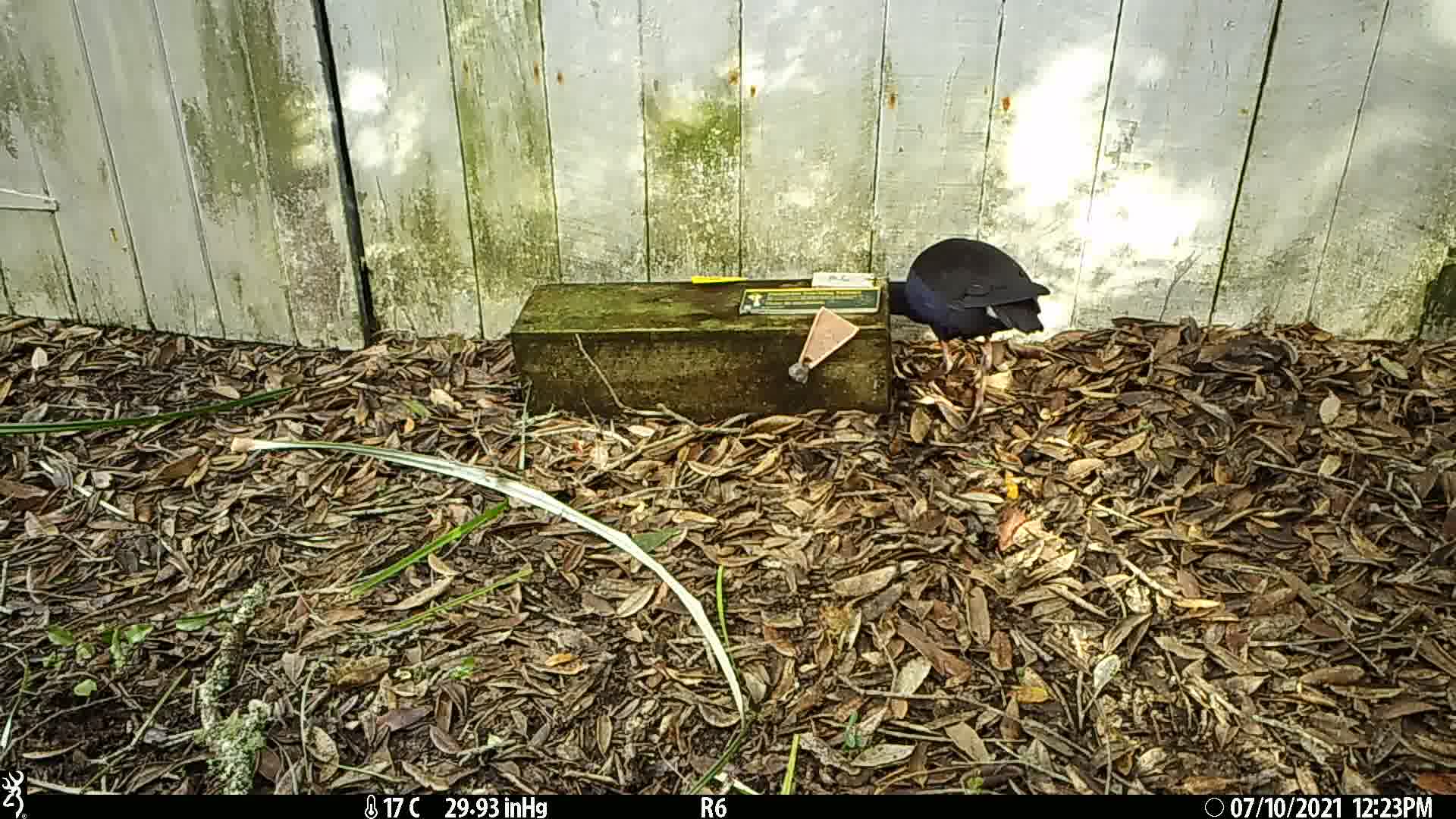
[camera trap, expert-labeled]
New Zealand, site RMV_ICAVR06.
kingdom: Animalia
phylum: Chordata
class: Aves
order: Gruiformes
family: Rallidae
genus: Porphyrio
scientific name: Porphyrio melanotus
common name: australasian swamphen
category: pukeko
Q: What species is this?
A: Pukeko (australasian swamphen) (Porphyrio melanotus).